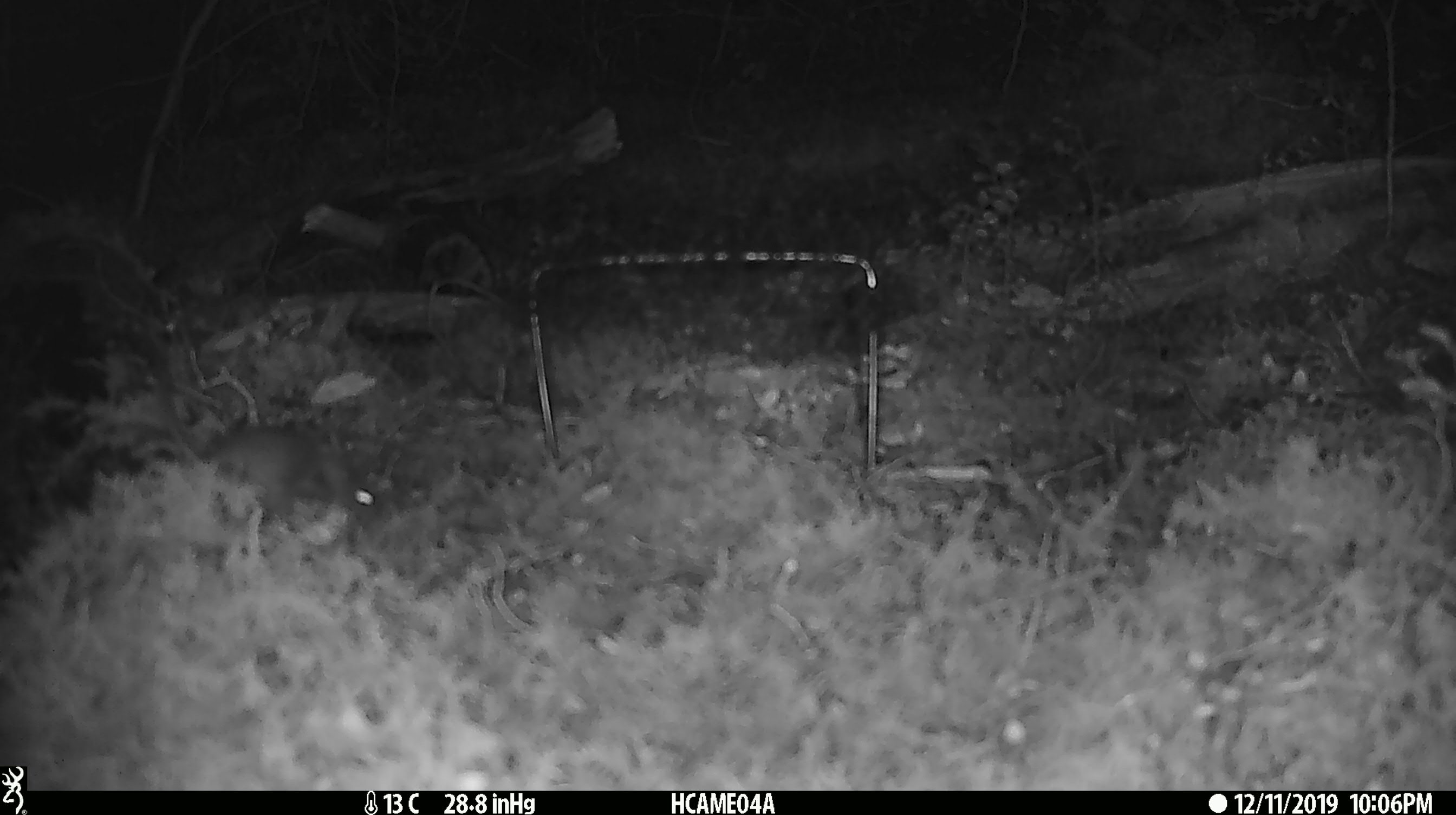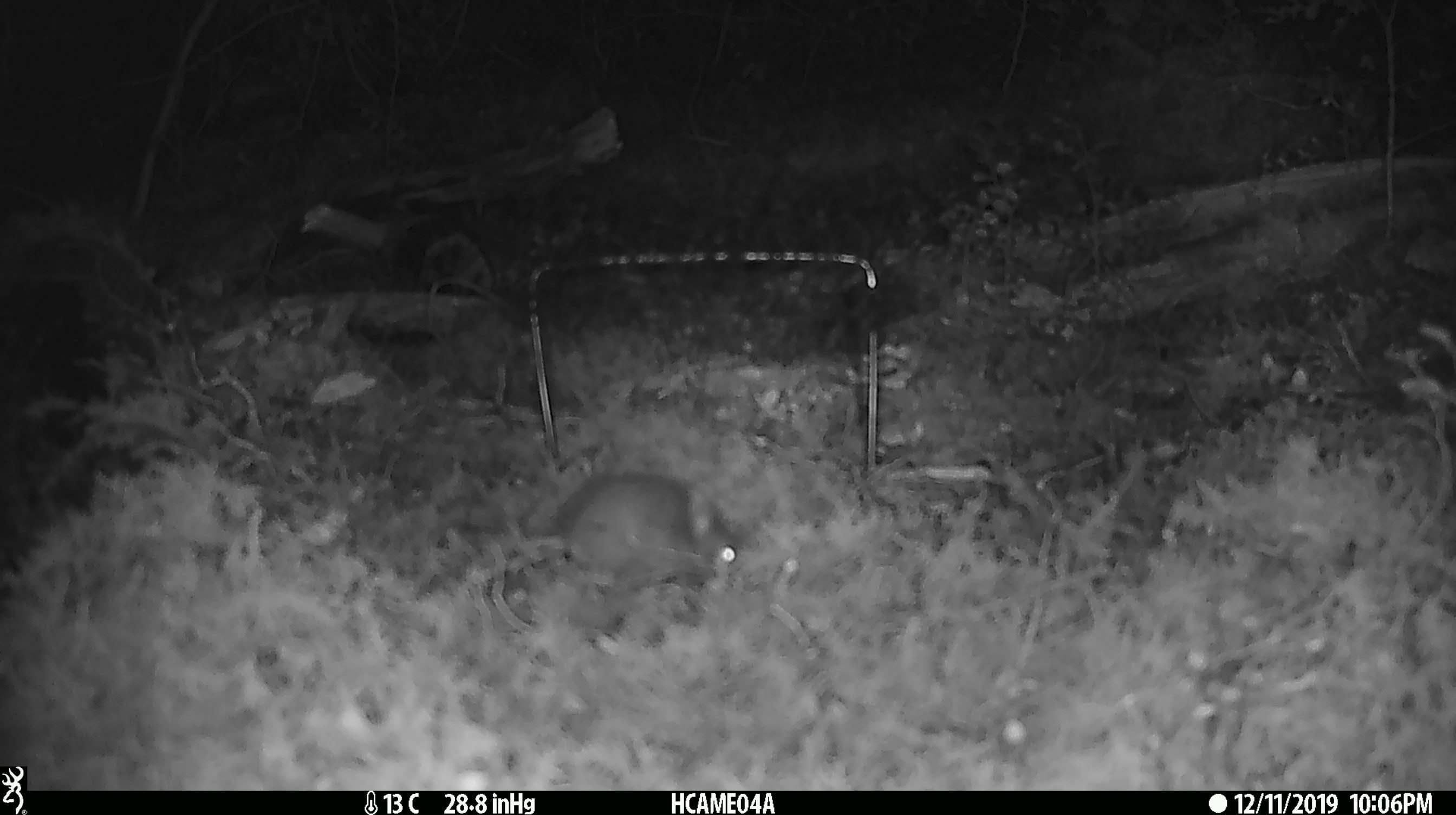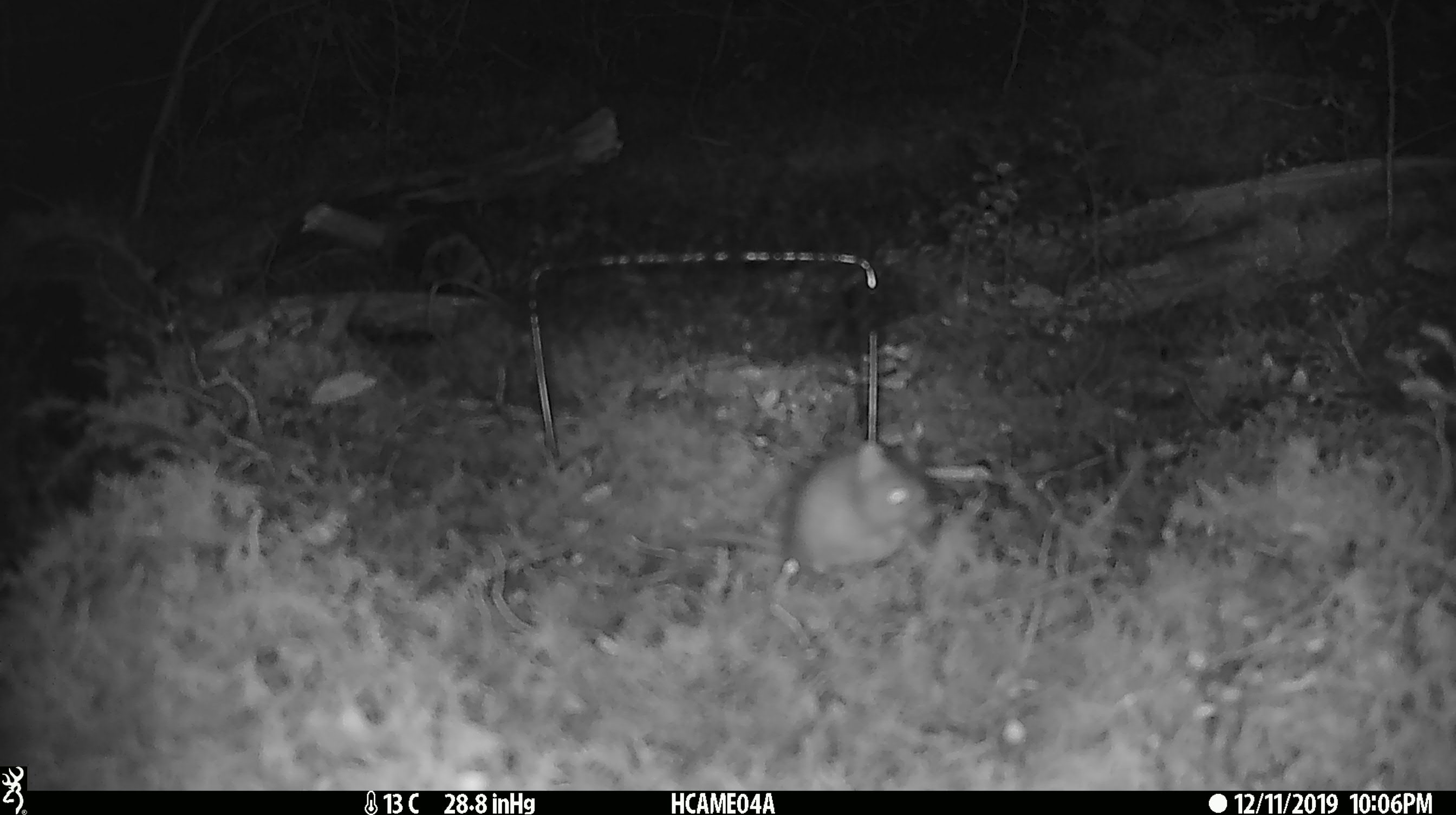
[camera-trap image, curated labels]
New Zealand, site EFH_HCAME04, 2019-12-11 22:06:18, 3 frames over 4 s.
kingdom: Animalia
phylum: Chordata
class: Mammalia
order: Rodentia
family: Muridae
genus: Mus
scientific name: Mus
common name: mouse